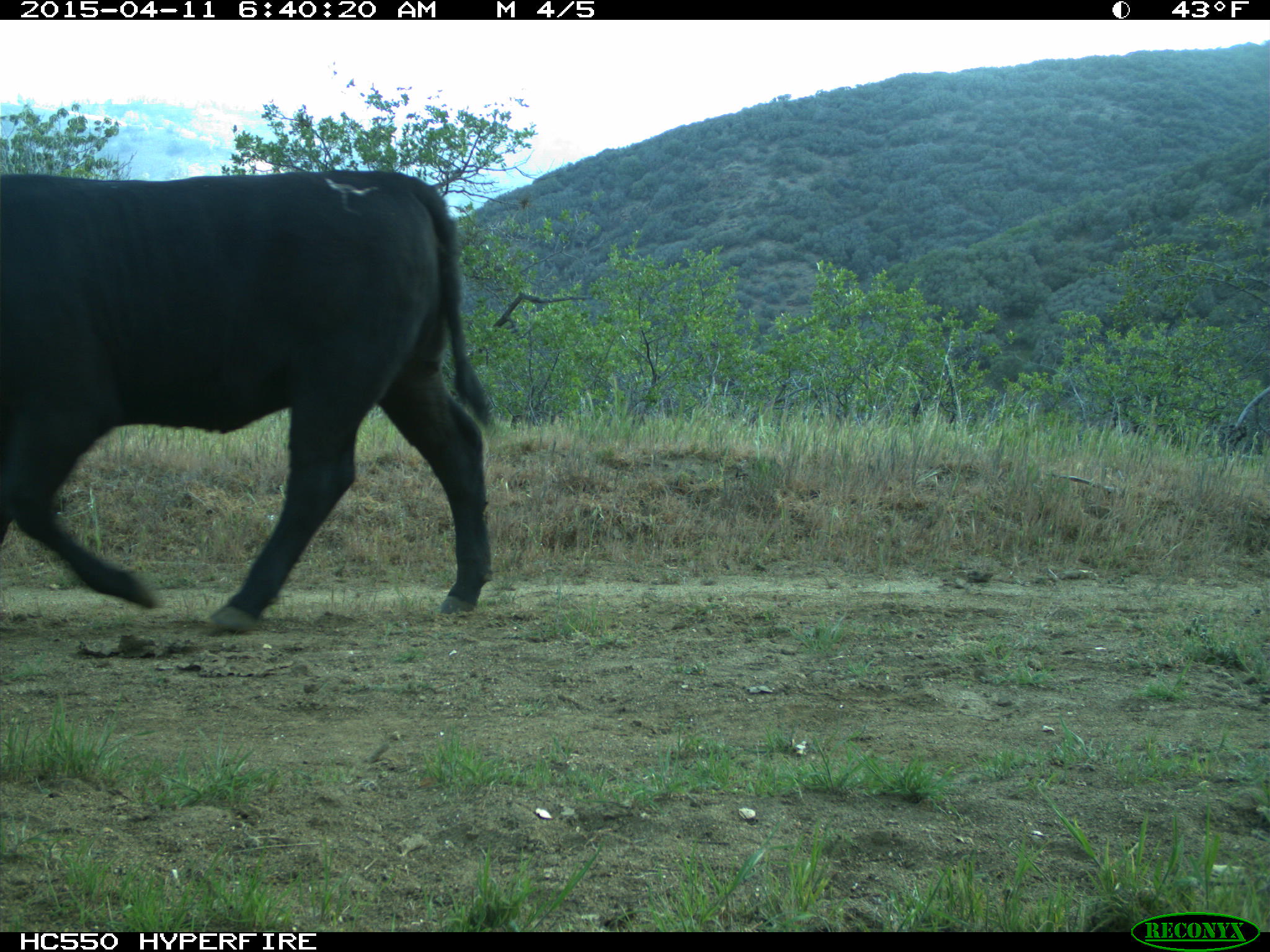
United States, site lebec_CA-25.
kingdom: Animalia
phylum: Chordata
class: Mammalia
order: Artiodactyla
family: Bovidae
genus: Bos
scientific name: Bos taurus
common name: domestic cow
Bos taurus (domestic cow).